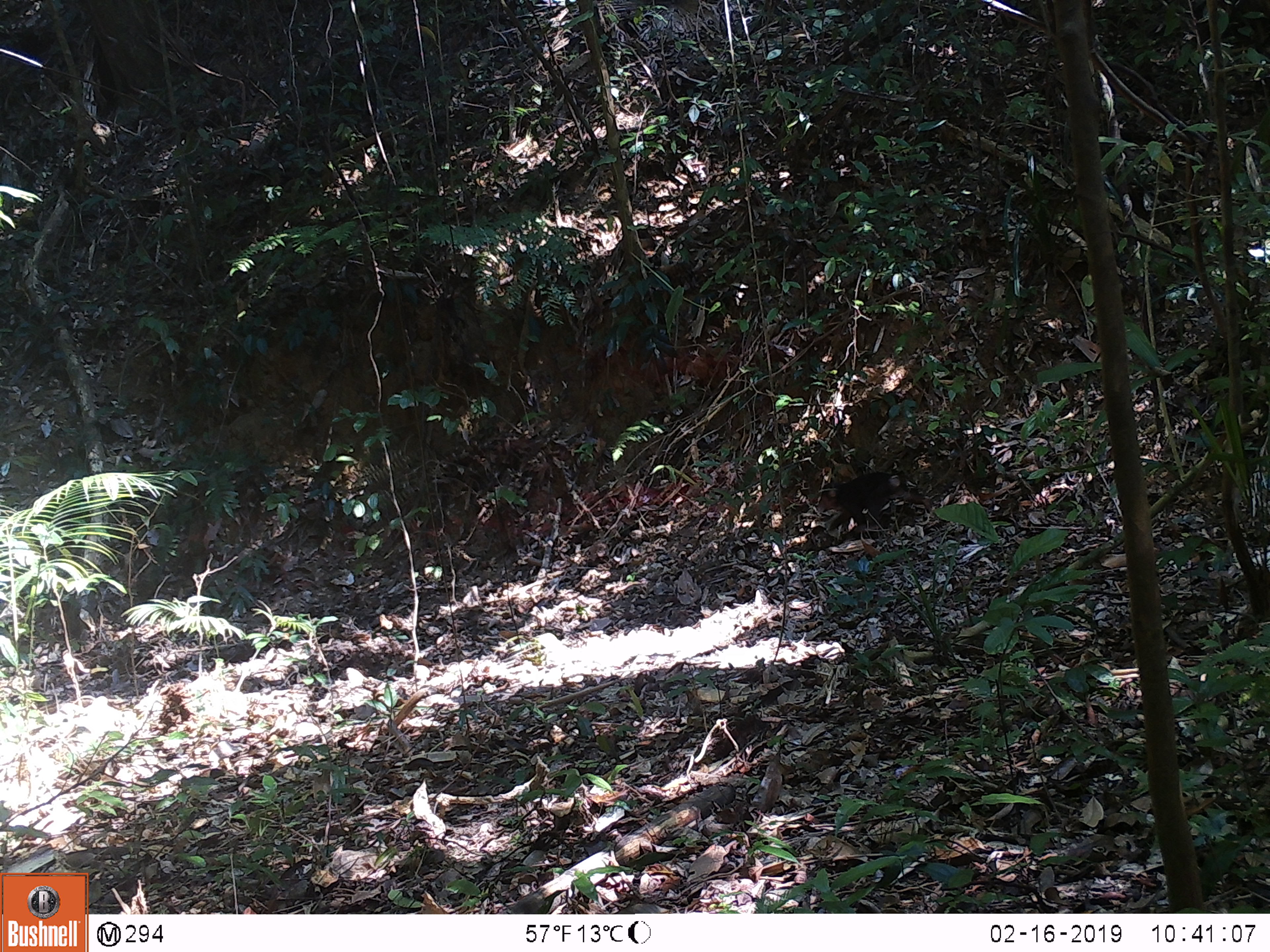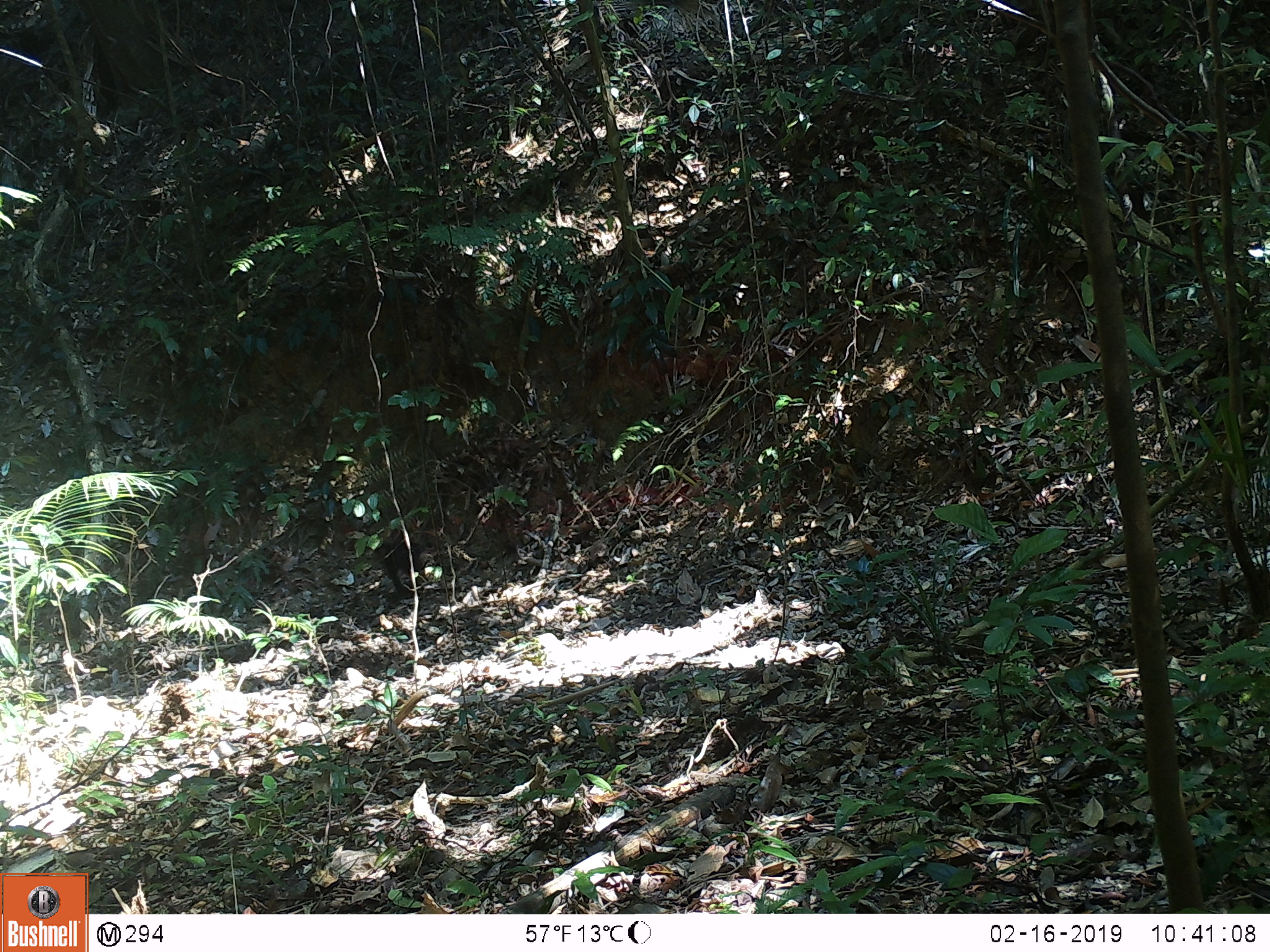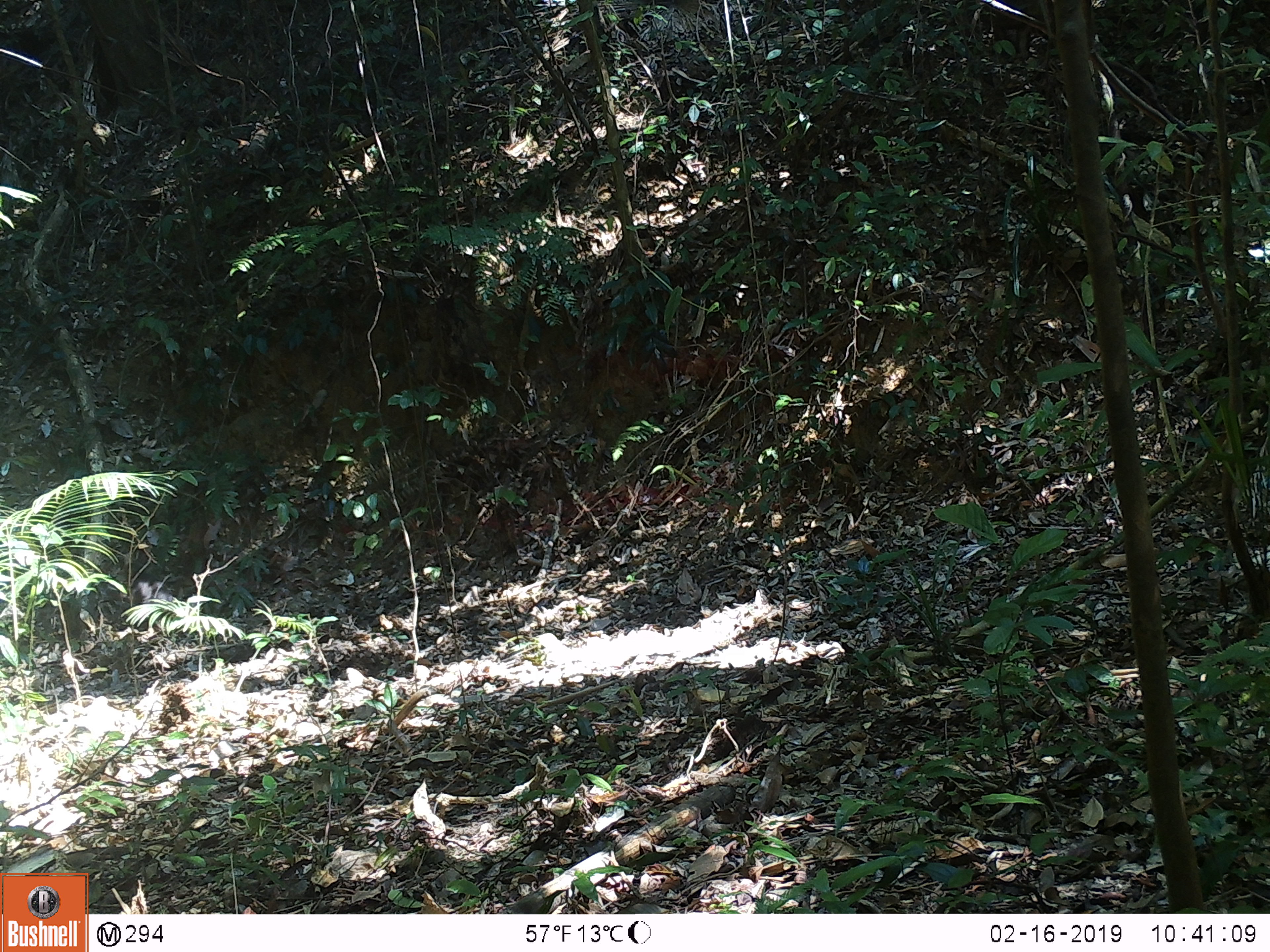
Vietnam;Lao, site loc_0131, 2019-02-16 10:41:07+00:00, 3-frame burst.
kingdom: Animalia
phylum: Chordata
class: Mammalia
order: Primates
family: Cercopithecidae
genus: Macaca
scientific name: Macaca arctoides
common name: stump-tailed macaque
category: stump tailed macaque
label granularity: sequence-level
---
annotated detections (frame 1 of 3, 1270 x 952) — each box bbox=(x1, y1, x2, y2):
stump tailed macaque: bbox=(828, 470, 903, 534)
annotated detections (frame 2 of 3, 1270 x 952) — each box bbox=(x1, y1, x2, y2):
stump tailed macaque: bbox=(372, 539, 425, 599)